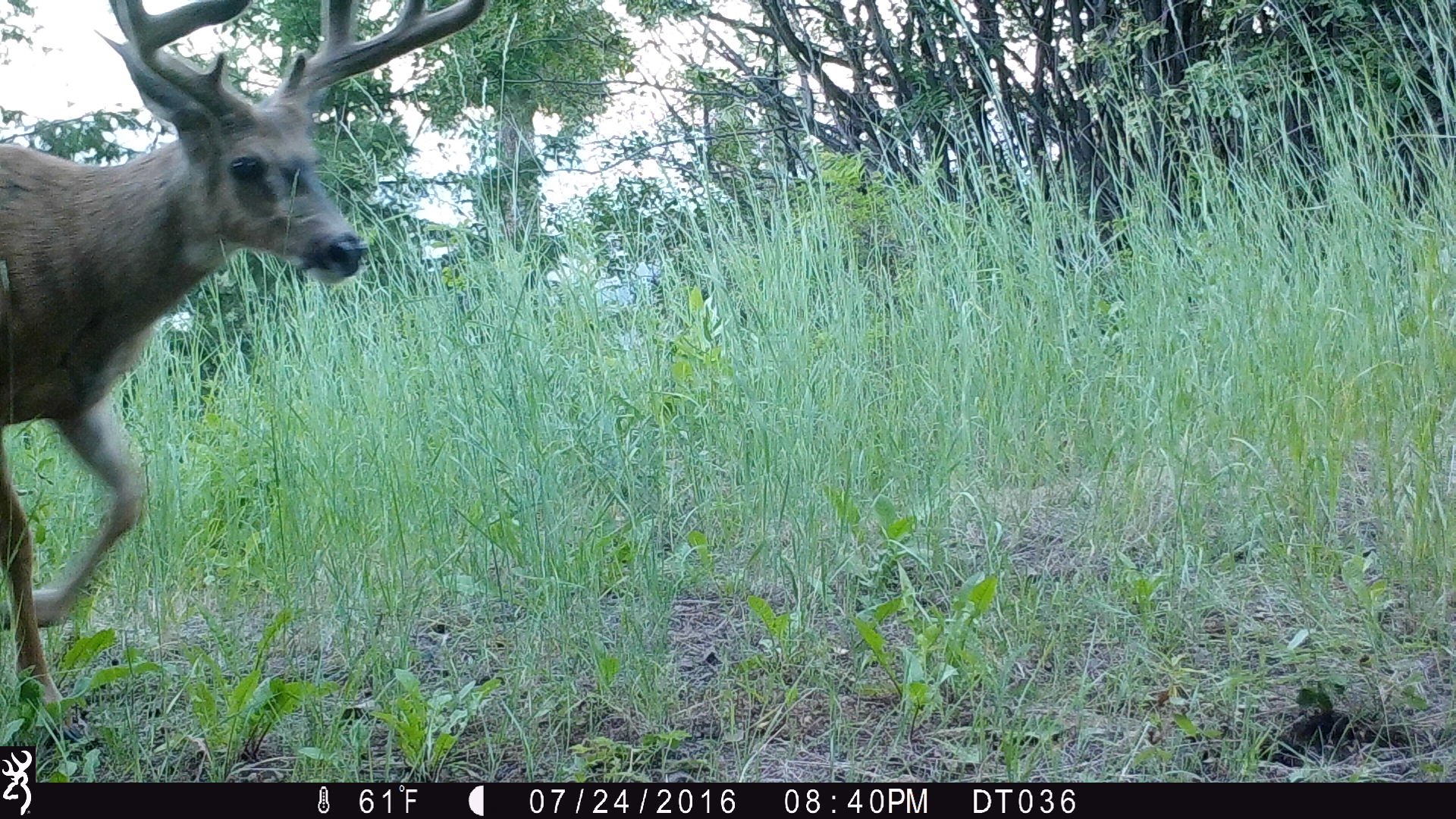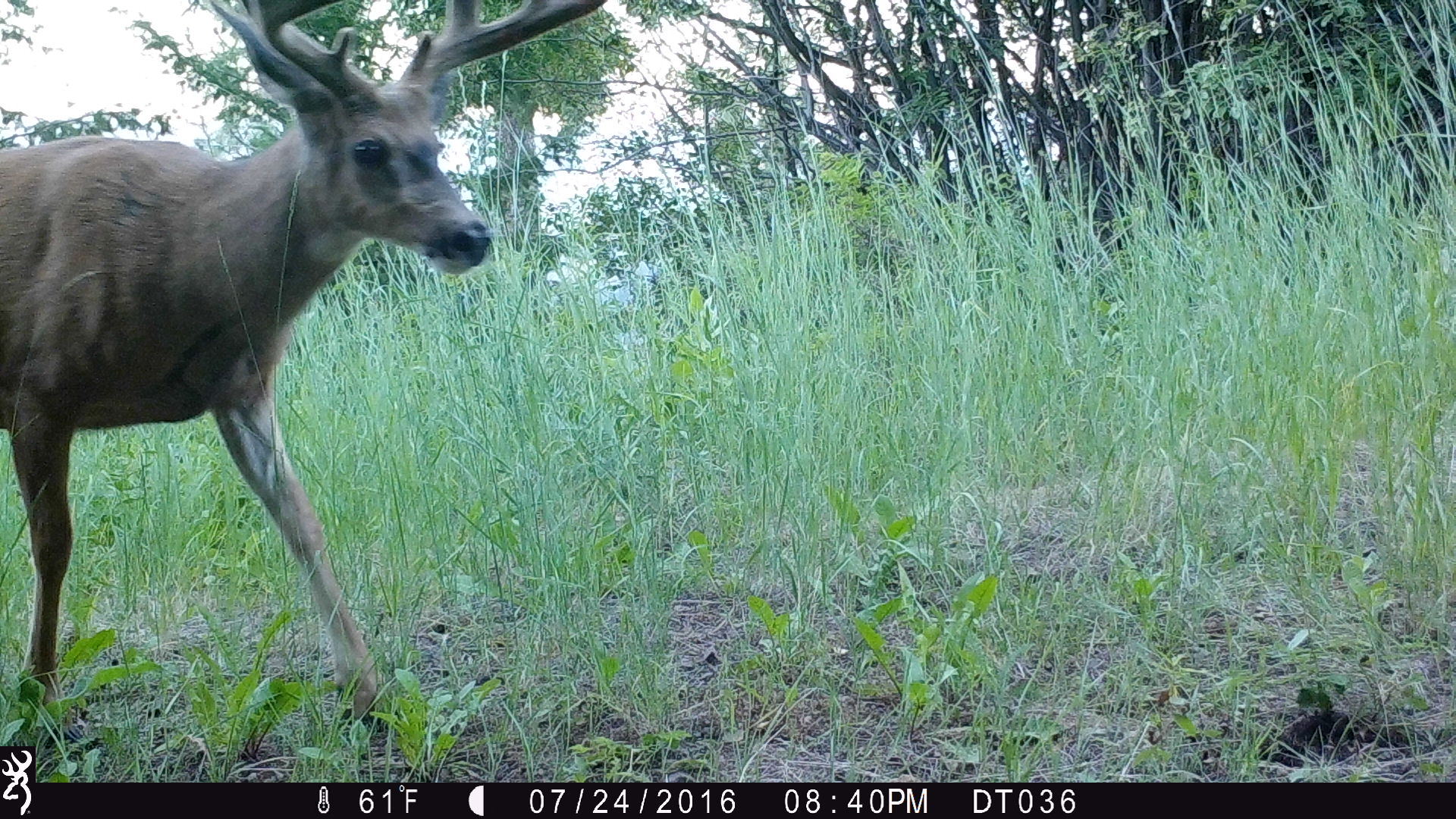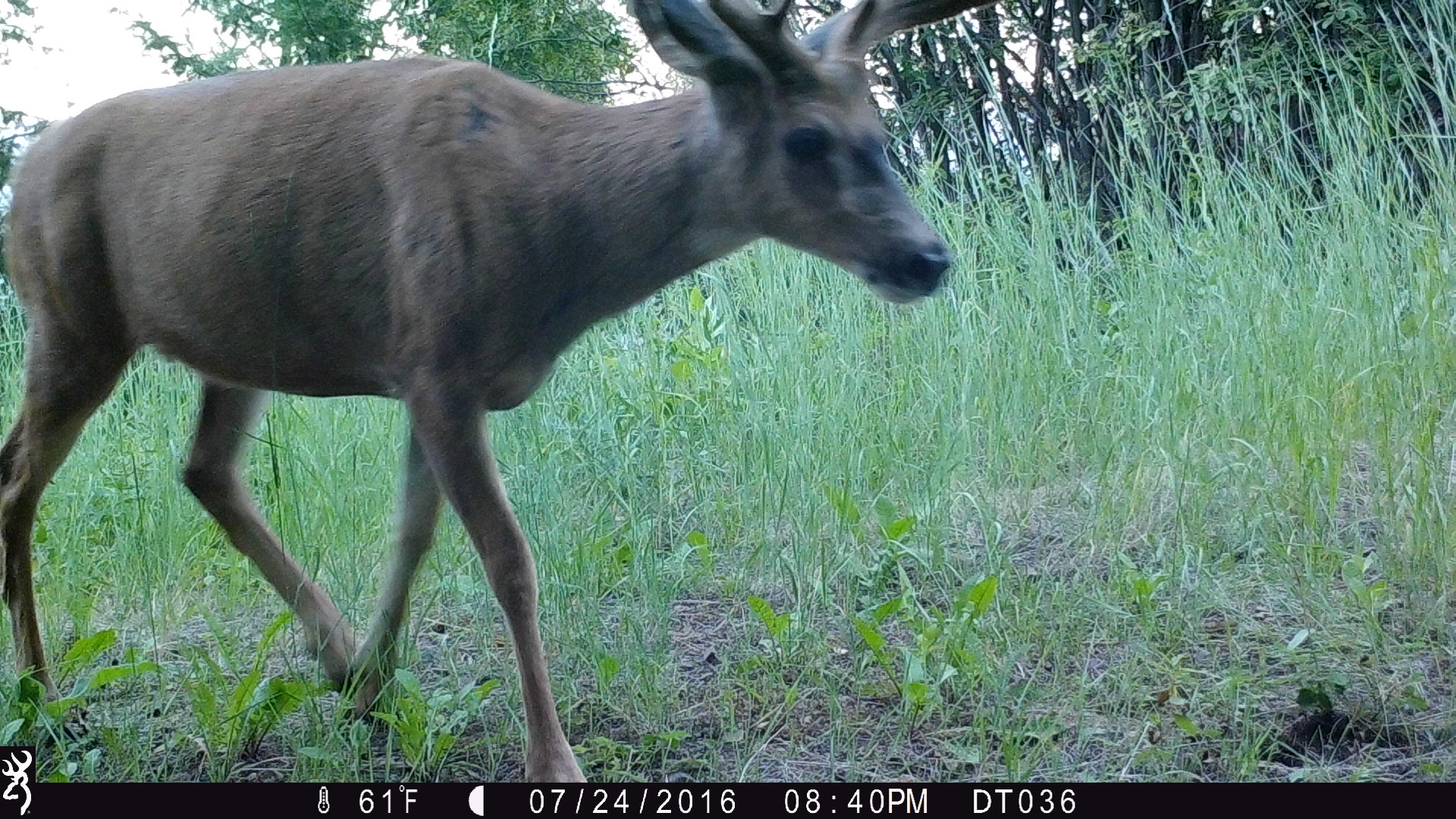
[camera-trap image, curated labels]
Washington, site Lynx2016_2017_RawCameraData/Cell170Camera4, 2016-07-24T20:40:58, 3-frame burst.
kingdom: Animalia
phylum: Chordata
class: Mammalia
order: Artiodactyla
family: Cervidae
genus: Odocoileus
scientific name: Odocoileus hemionus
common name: mule deer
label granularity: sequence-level